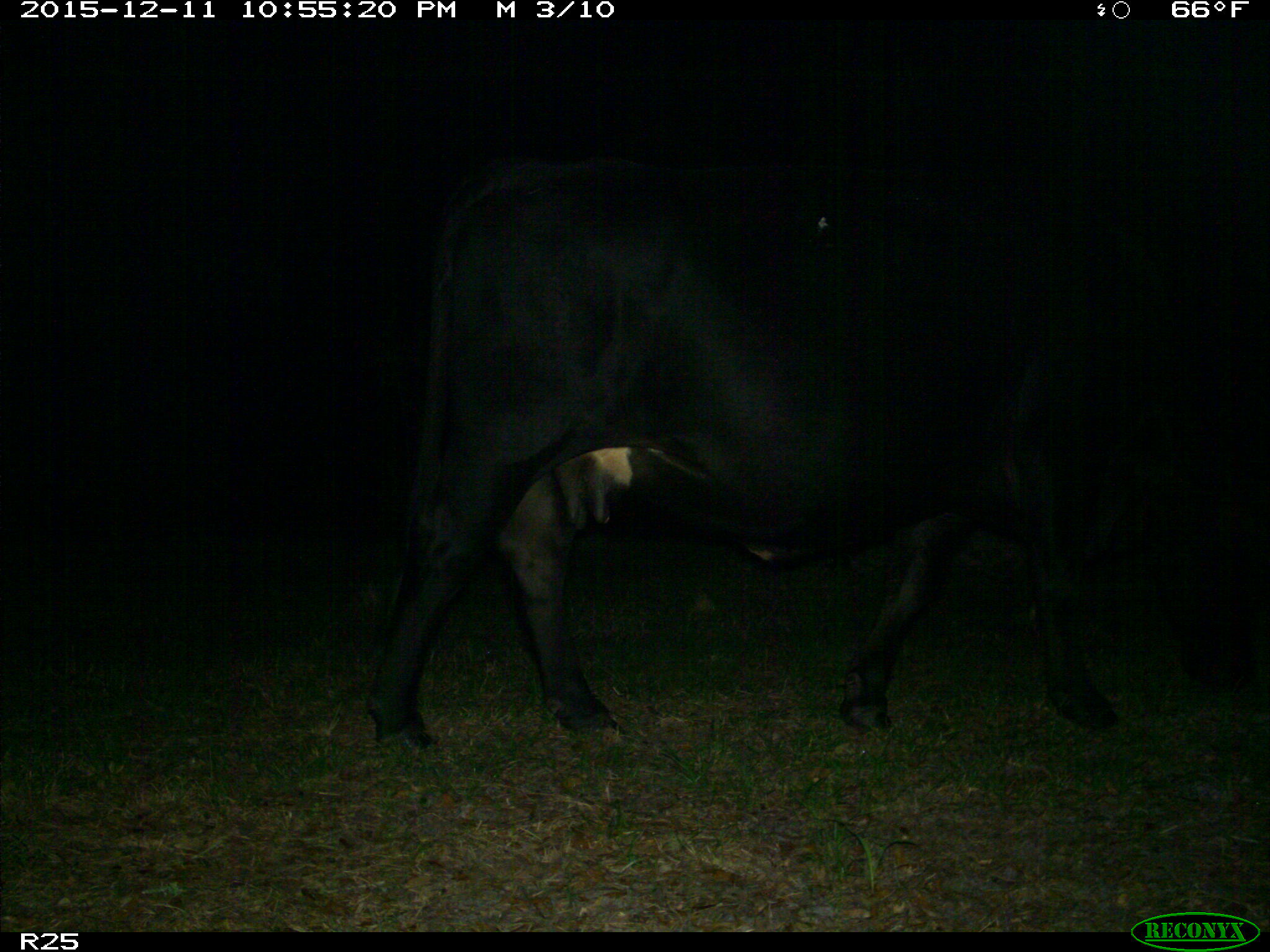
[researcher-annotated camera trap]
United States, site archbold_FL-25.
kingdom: Animalia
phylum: Chordata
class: Mammalia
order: Artiodactyla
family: Bovidae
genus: Bos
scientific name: Bos taurus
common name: domestic cow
Bos taurus (domestic cow).